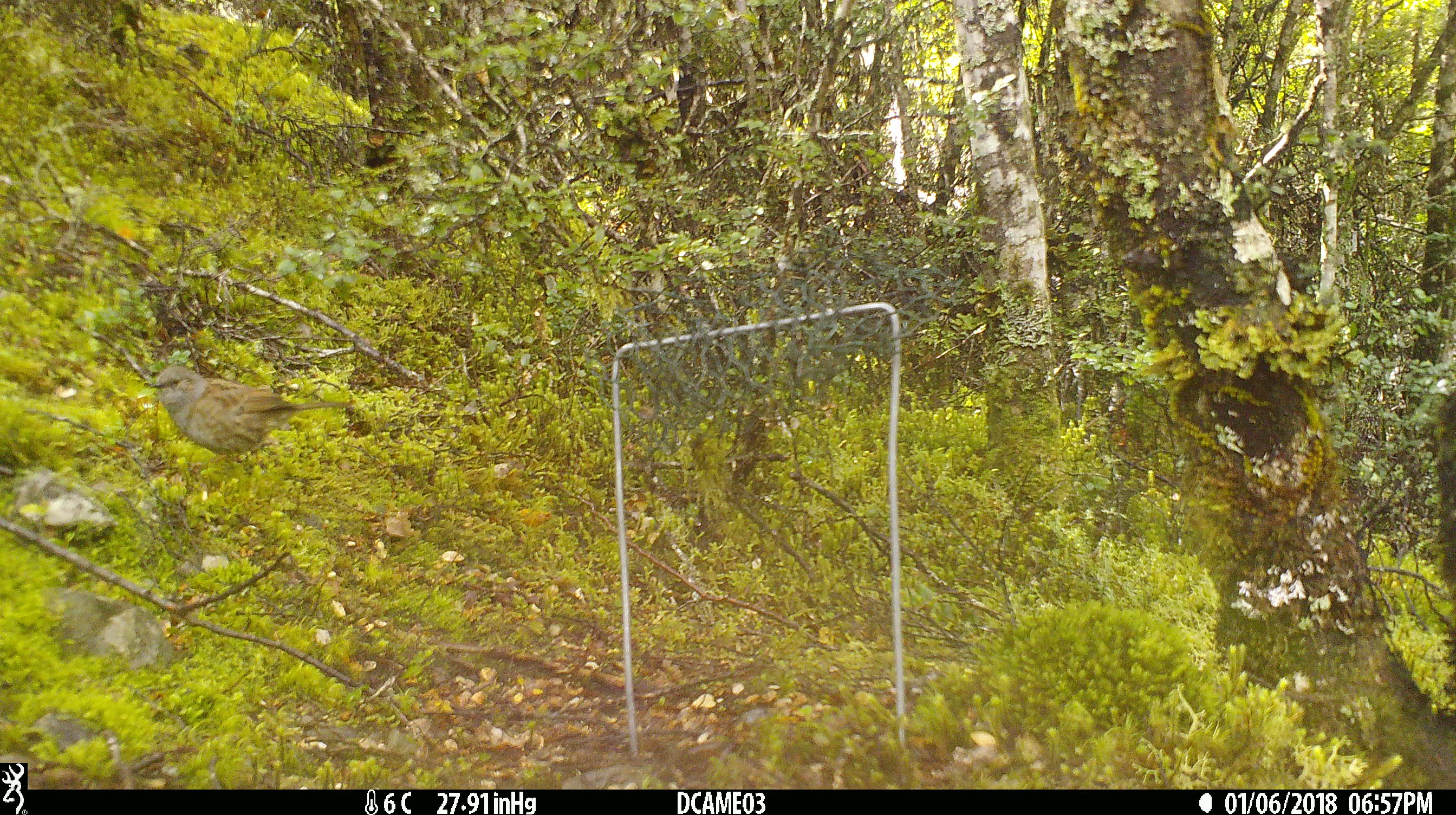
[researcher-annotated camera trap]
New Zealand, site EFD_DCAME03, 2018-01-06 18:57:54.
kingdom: Animalia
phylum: Chordata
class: Aves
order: Passeriformes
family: Prunellidae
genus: Prunella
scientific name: Prunella modularis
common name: dunnock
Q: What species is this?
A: Dunnock (Prunella modularis).